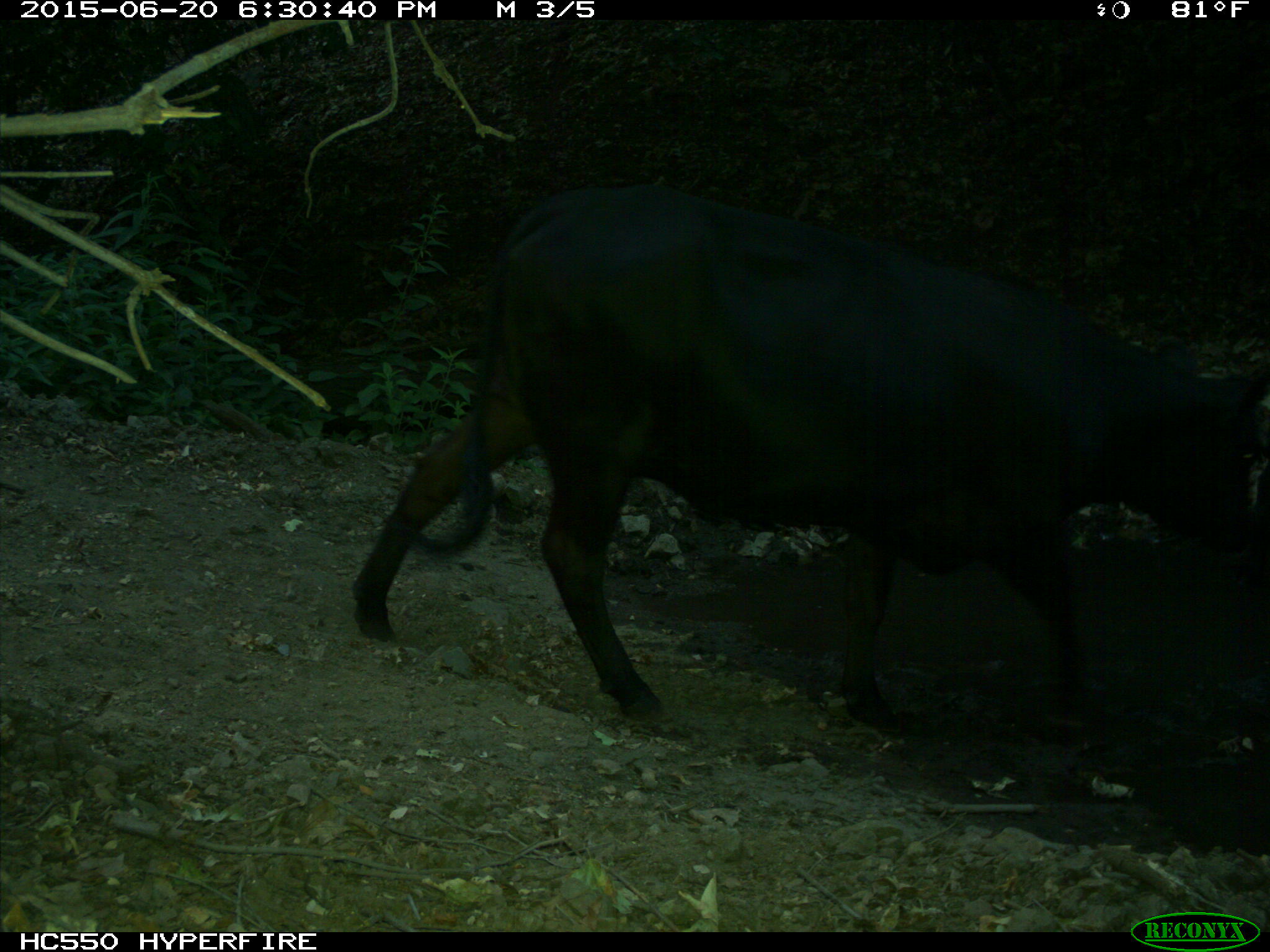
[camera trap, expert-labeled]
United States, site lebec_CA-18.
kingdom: Animalia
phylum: Chordata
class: Mammalia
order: Artiodactyla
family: Bovidae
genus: Bos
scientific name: Bos taurus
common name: domestic cow